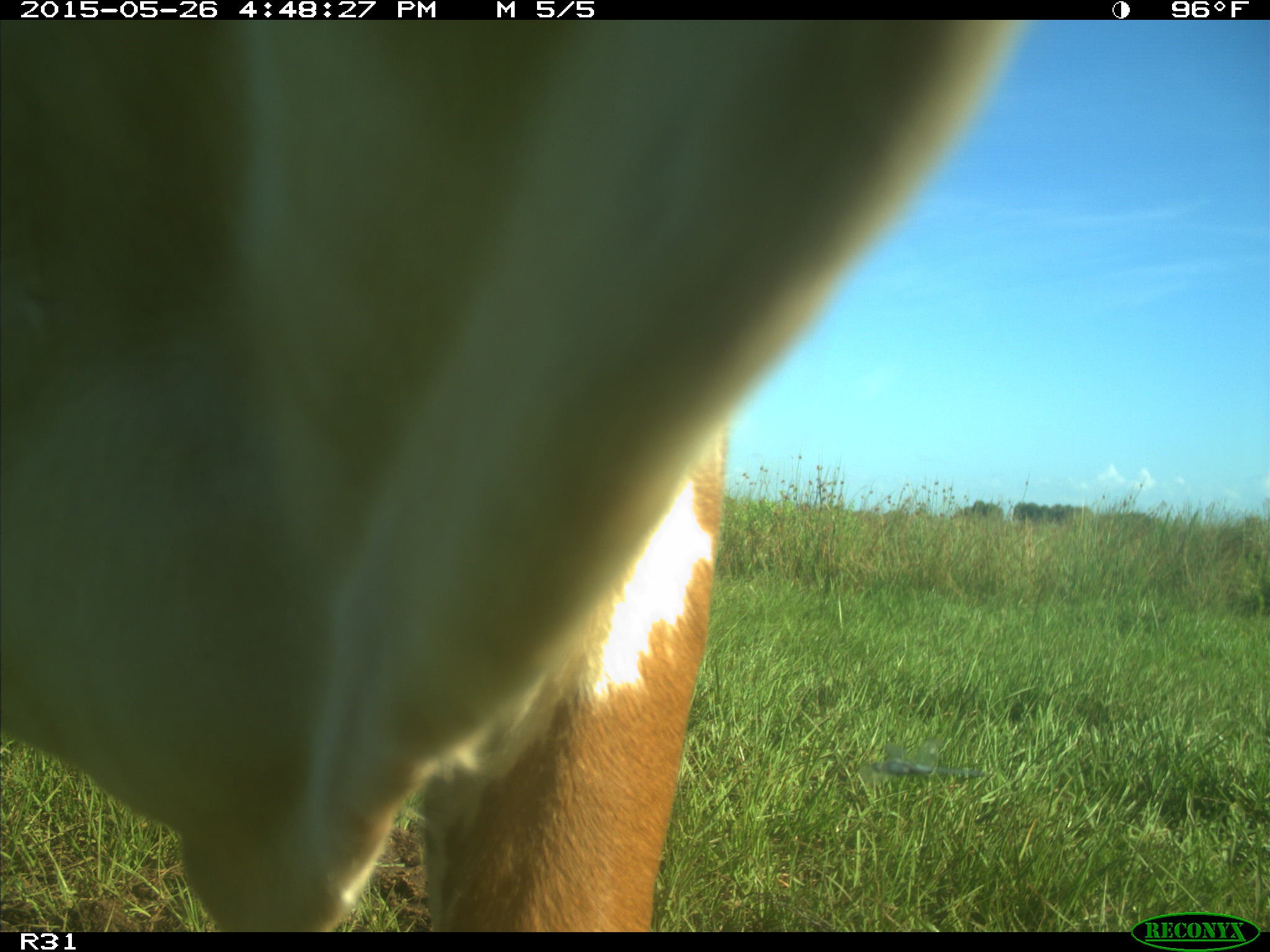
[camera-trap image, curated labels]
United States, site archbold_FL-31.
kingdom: Animalia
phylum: Chordata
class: Mammalia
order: Artiodactyla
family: Bovidae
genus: Bos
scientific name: Bos taurus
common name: domestic cow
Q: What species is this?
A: Bos taurus (domestic cow).